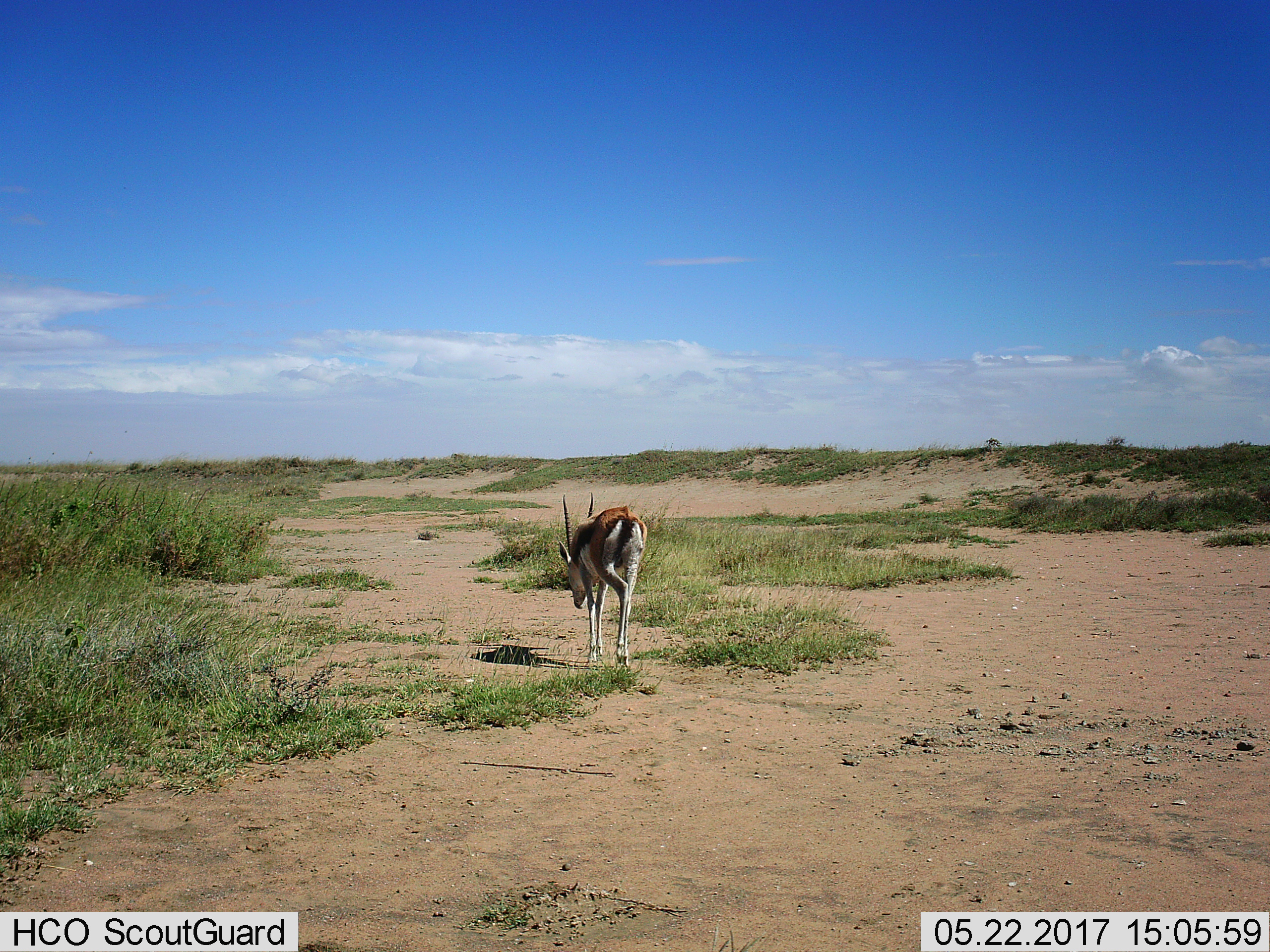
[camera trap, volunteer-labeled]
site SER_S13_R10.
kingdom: Animalia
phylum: Chordata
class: Mammalia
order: Artiodactyla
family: Bovidae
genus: Eudorcas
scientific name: Eudorcas thomsonii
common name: thomson's gazelle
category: gazellethomsons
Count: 1.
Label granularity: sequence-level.